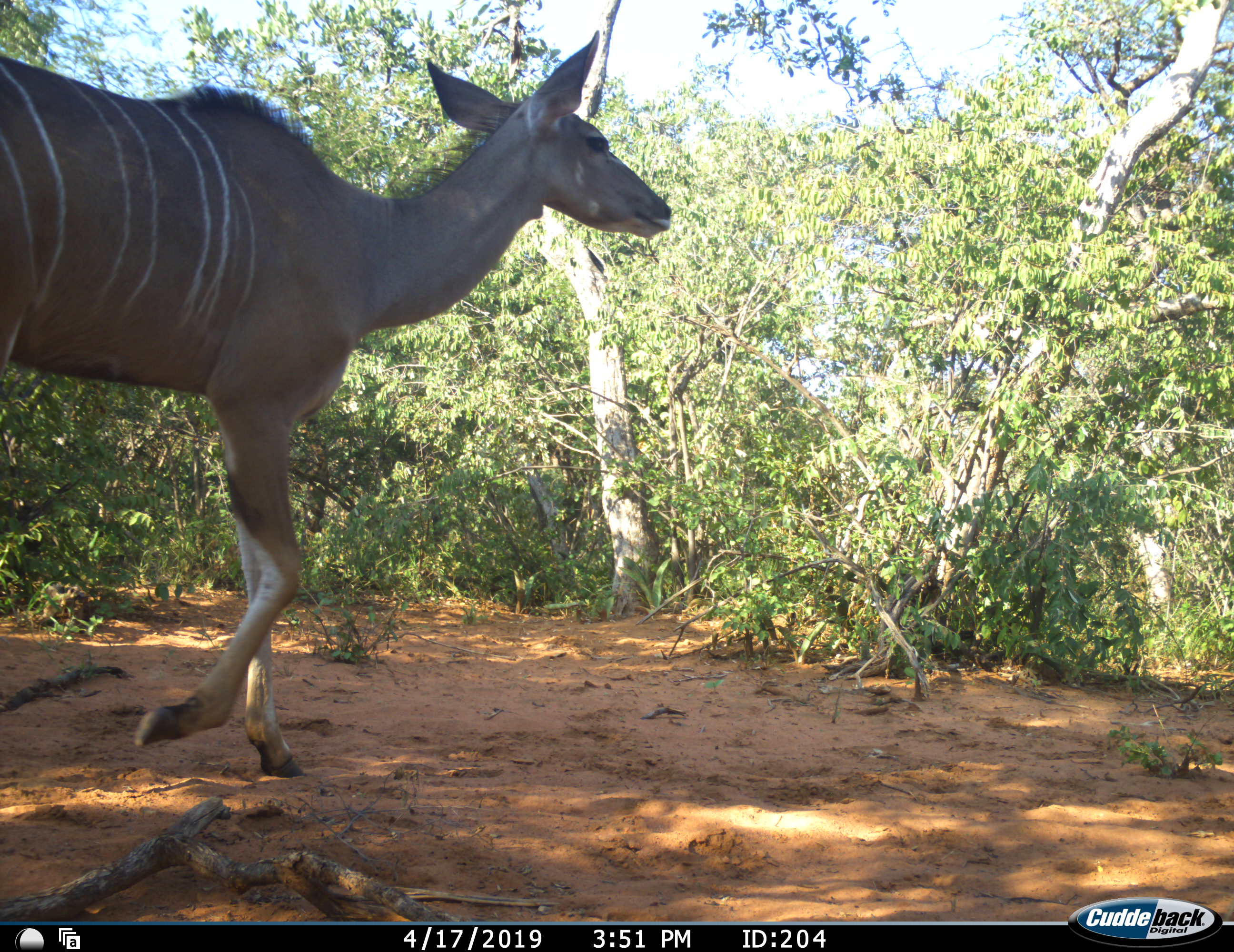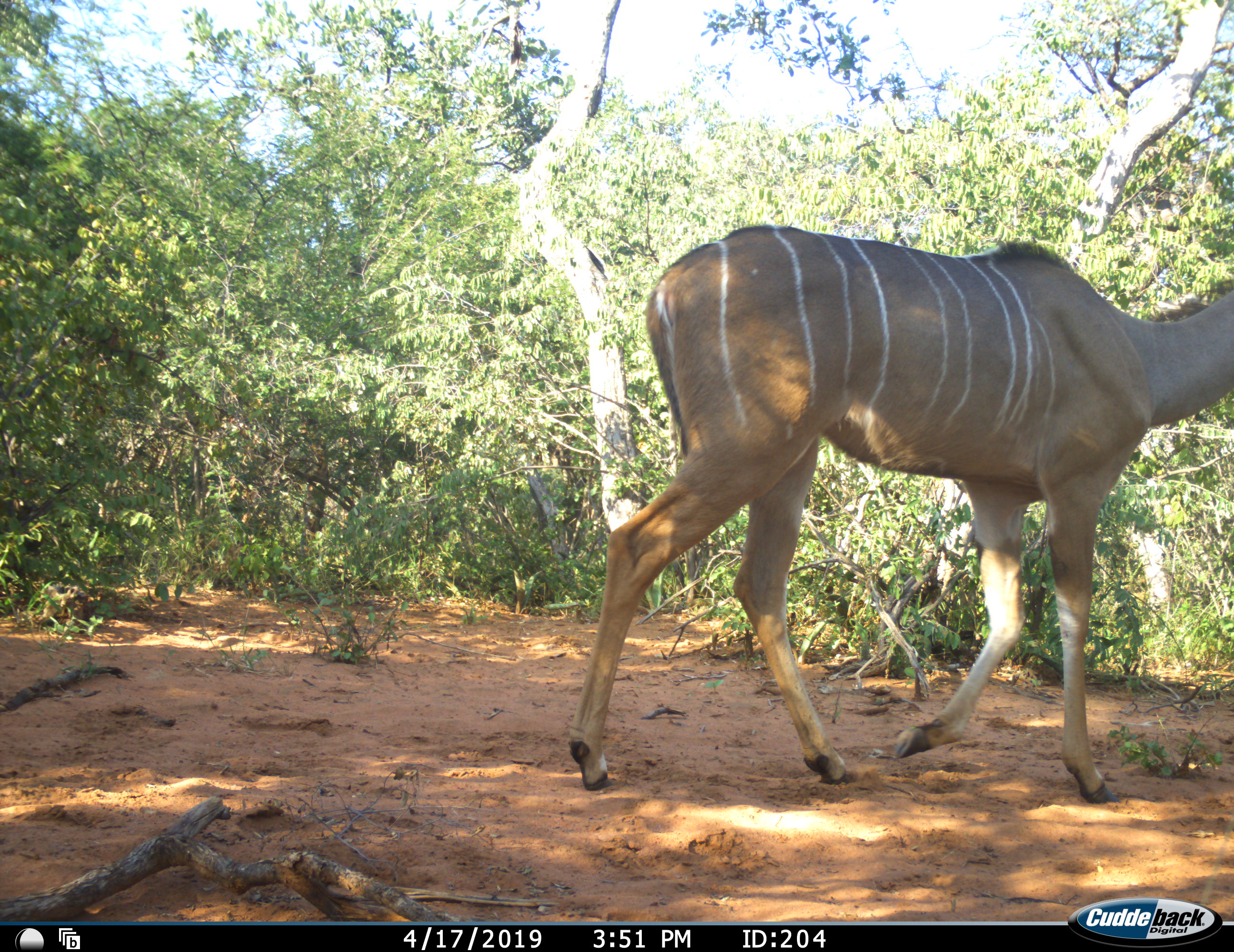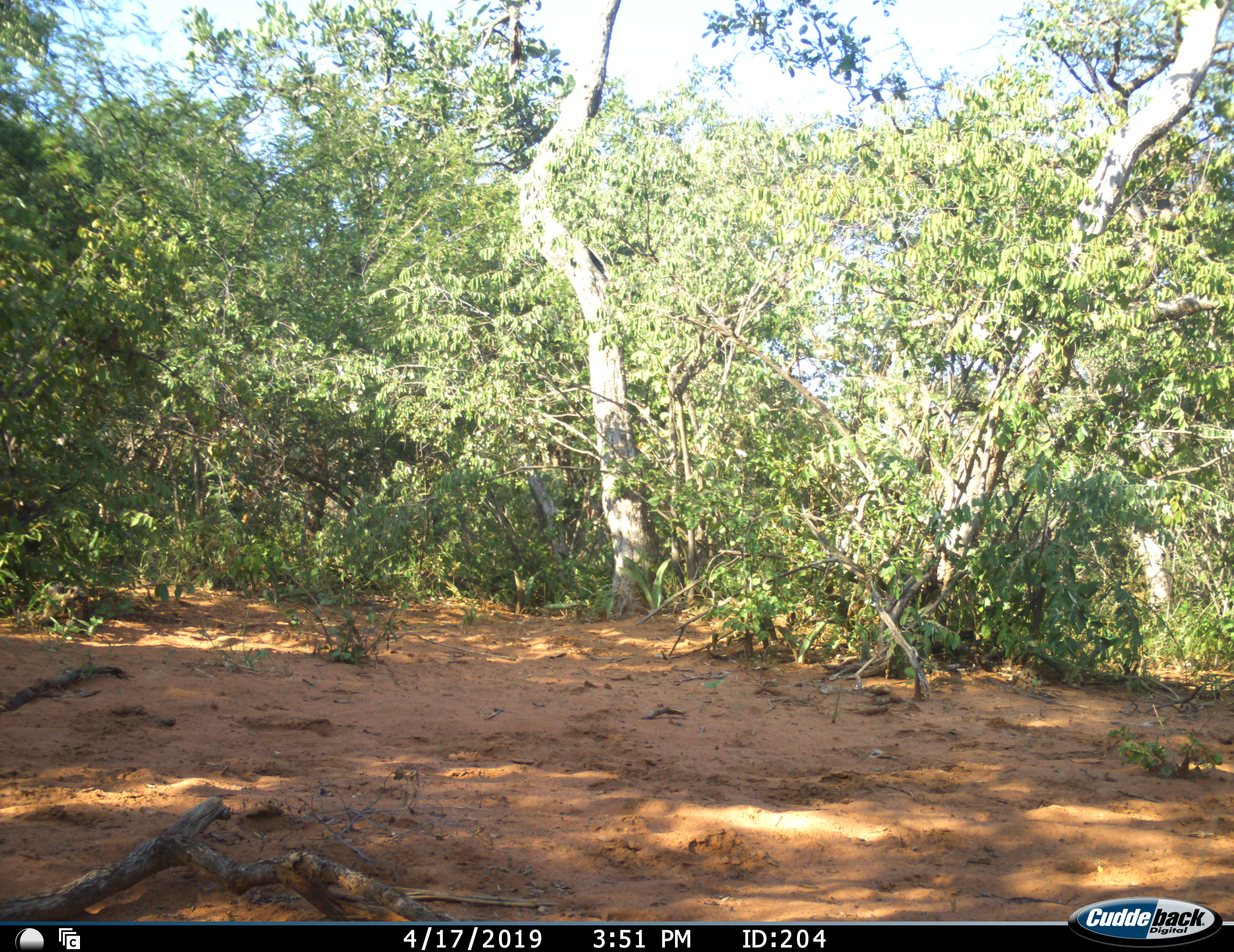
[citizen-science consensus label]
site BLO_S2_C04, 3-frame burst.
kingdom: Animalia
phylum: Chordata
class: Mammalia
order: Artiodactyla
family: Bovidae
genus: Tragelaphus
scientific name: Tragelaphus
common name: kudu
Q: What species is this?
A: Kudu (Tragelaphus).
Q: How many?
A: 1.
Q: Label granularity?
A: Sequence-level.